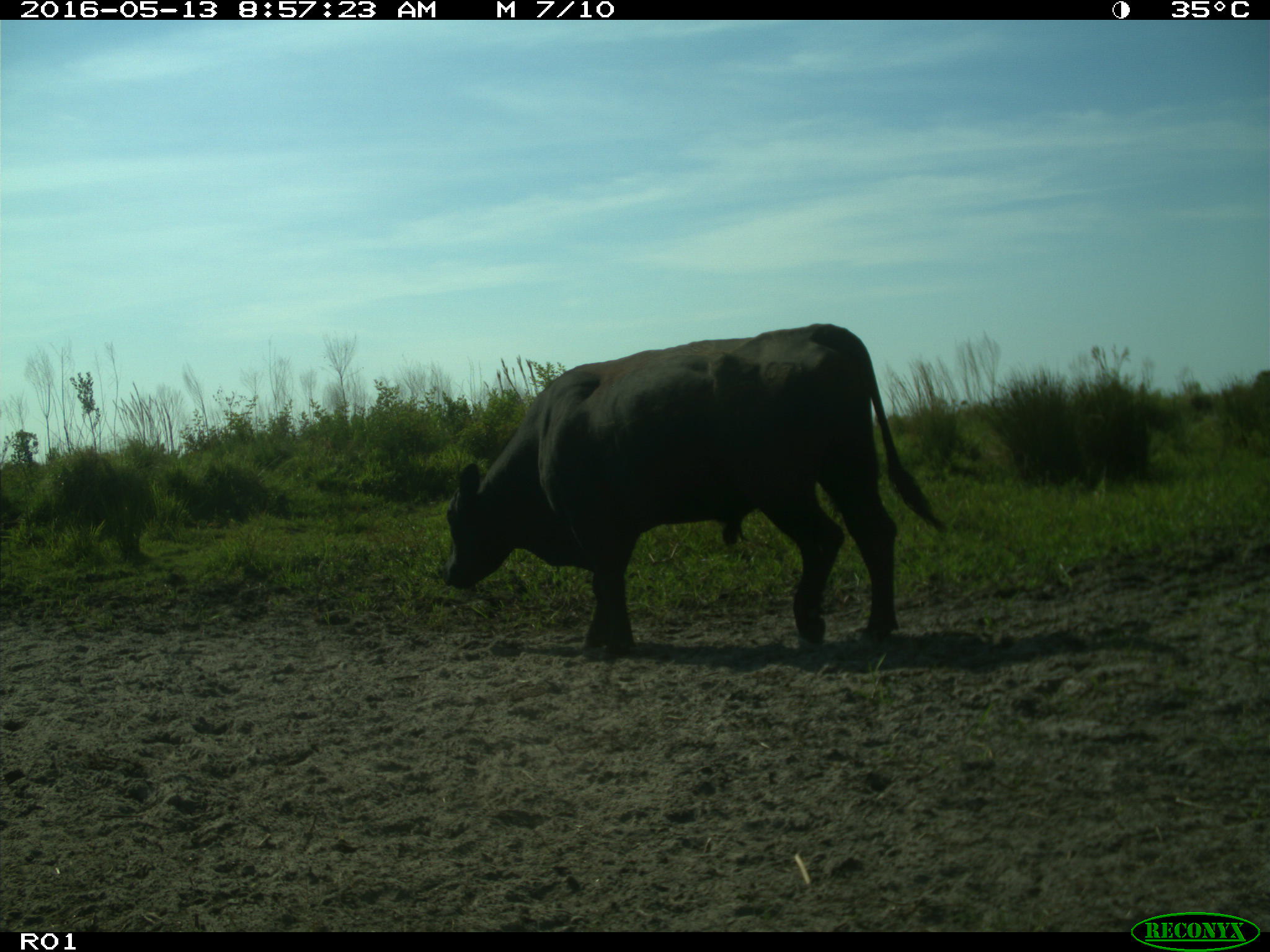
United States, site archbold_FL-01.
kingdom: Animalia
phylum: Chordata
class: Mammalia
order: Artiodactyla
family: Bovidae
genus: Bos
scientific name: Bos taurus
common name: domestic cow